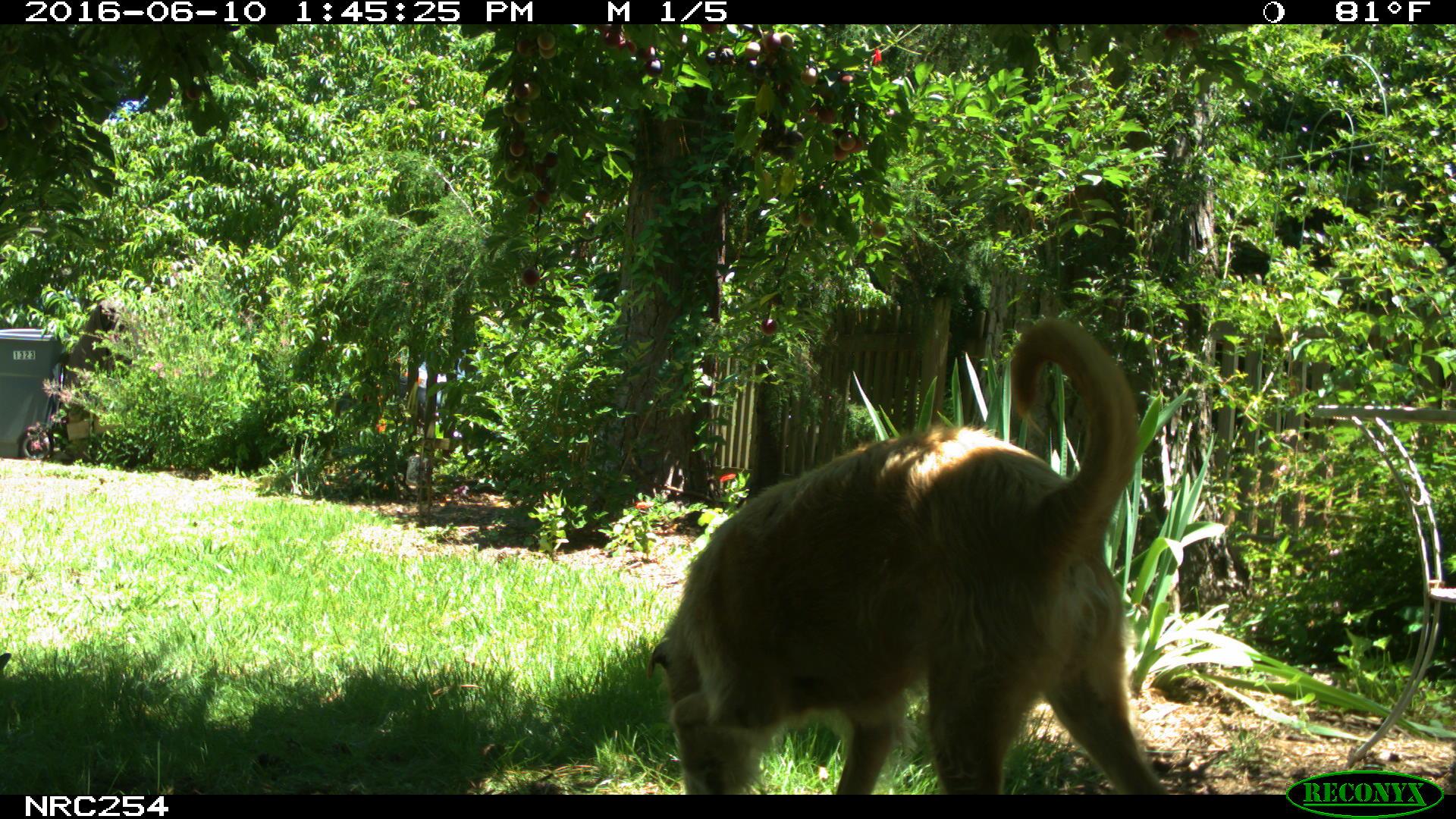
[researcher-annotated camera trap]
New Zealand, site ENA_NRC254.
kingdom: Animalia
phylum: Chordata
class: Mammalia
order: Carnivora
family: Canidae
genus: Canis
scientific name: Canis familiaris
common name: domestic dog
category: dog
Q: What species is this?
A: Dog (domestic dog) (Canis familiaris).